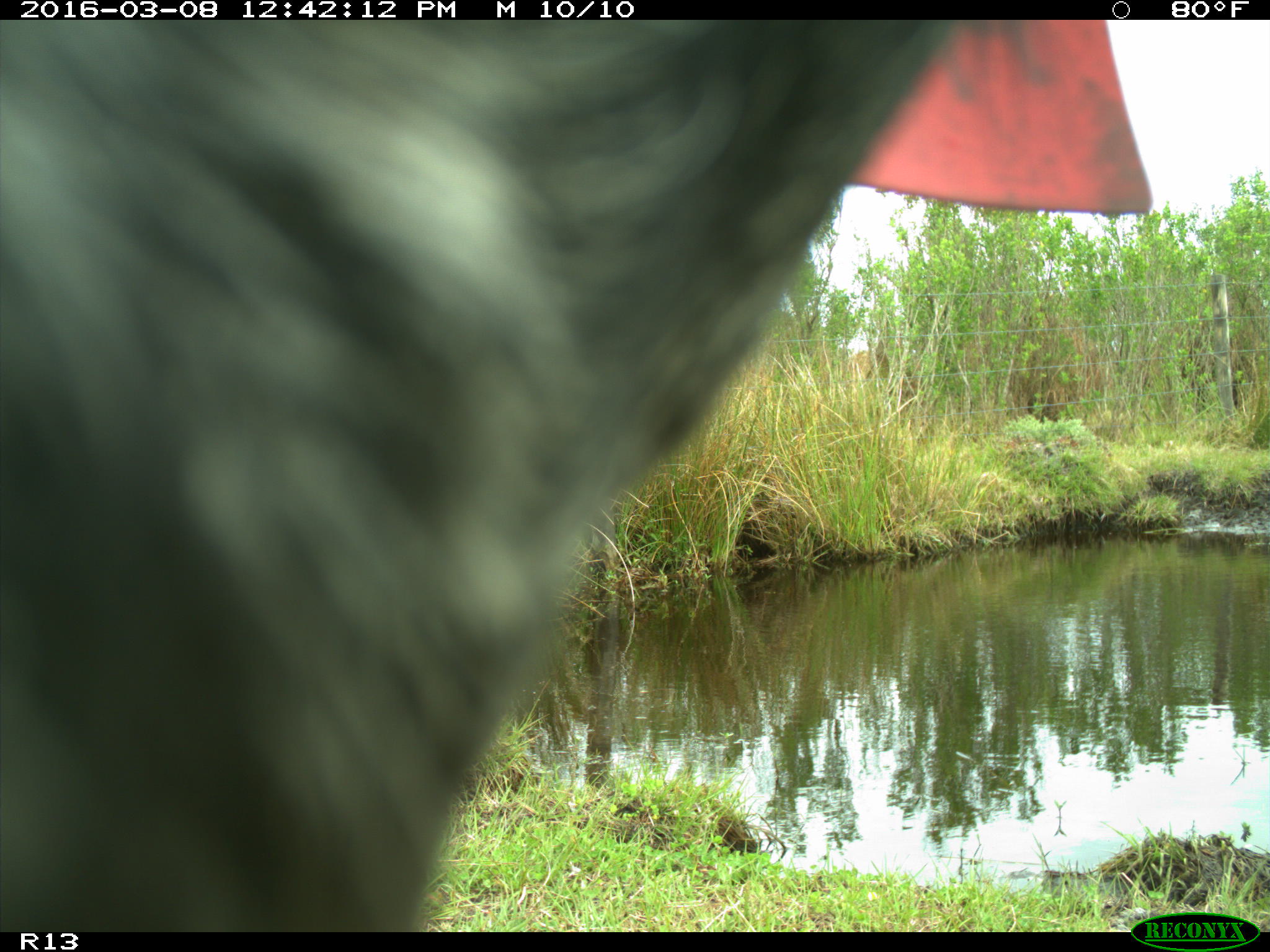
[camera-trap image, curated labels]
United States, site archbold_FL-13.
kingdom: Animalia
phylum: Chordata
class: Mammalia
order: Artiodactyla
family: Bovidae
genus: Bos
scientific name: Bos taurus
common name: domestic cow